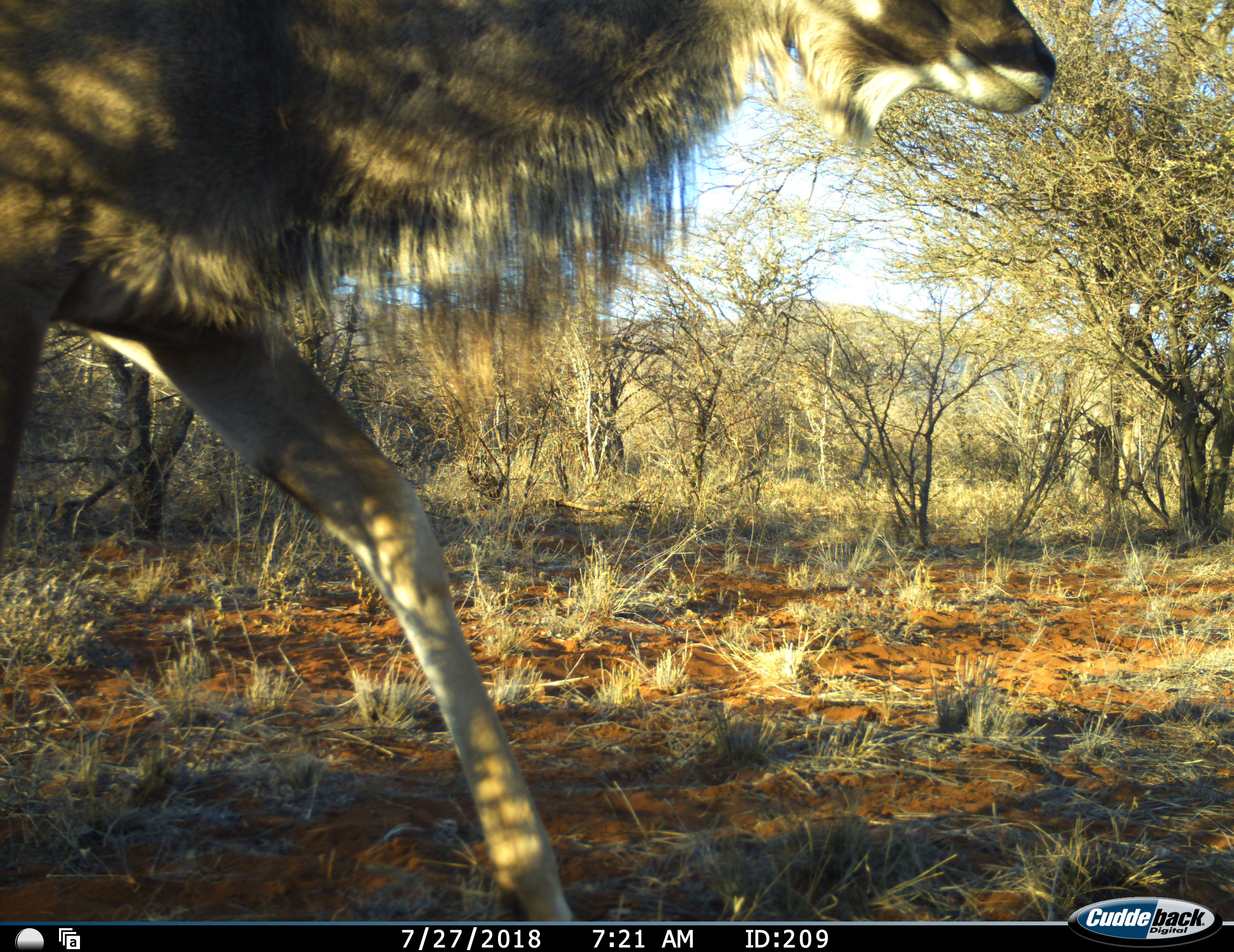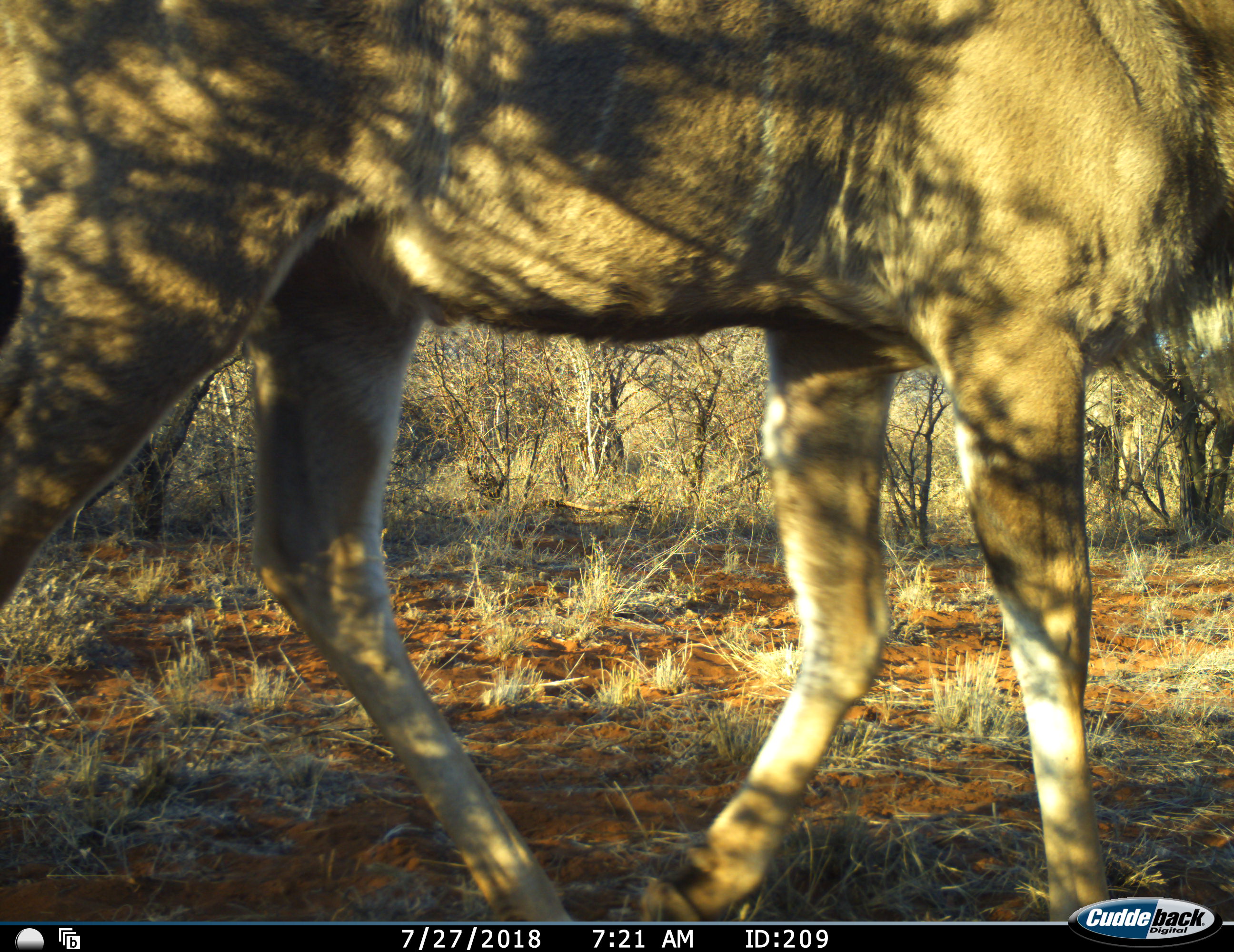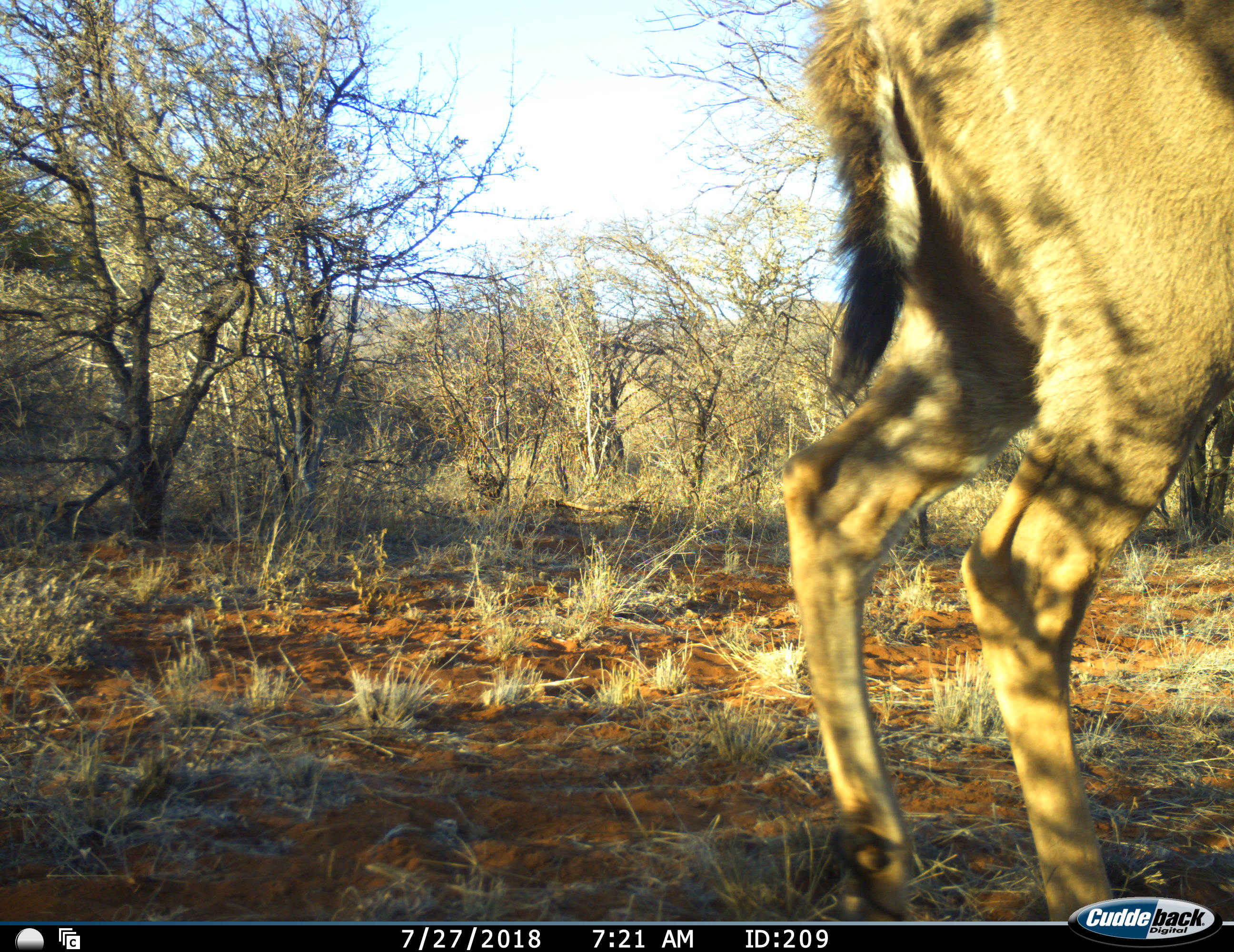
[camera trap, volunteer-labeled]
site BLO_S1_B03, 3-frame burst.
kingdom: Animalia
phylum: Chordata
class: Mammalia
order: Artiodactyla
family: Bovidae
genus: Tragelaphus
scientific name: Tragelaphus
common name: kudu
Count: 1.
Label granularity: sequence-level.